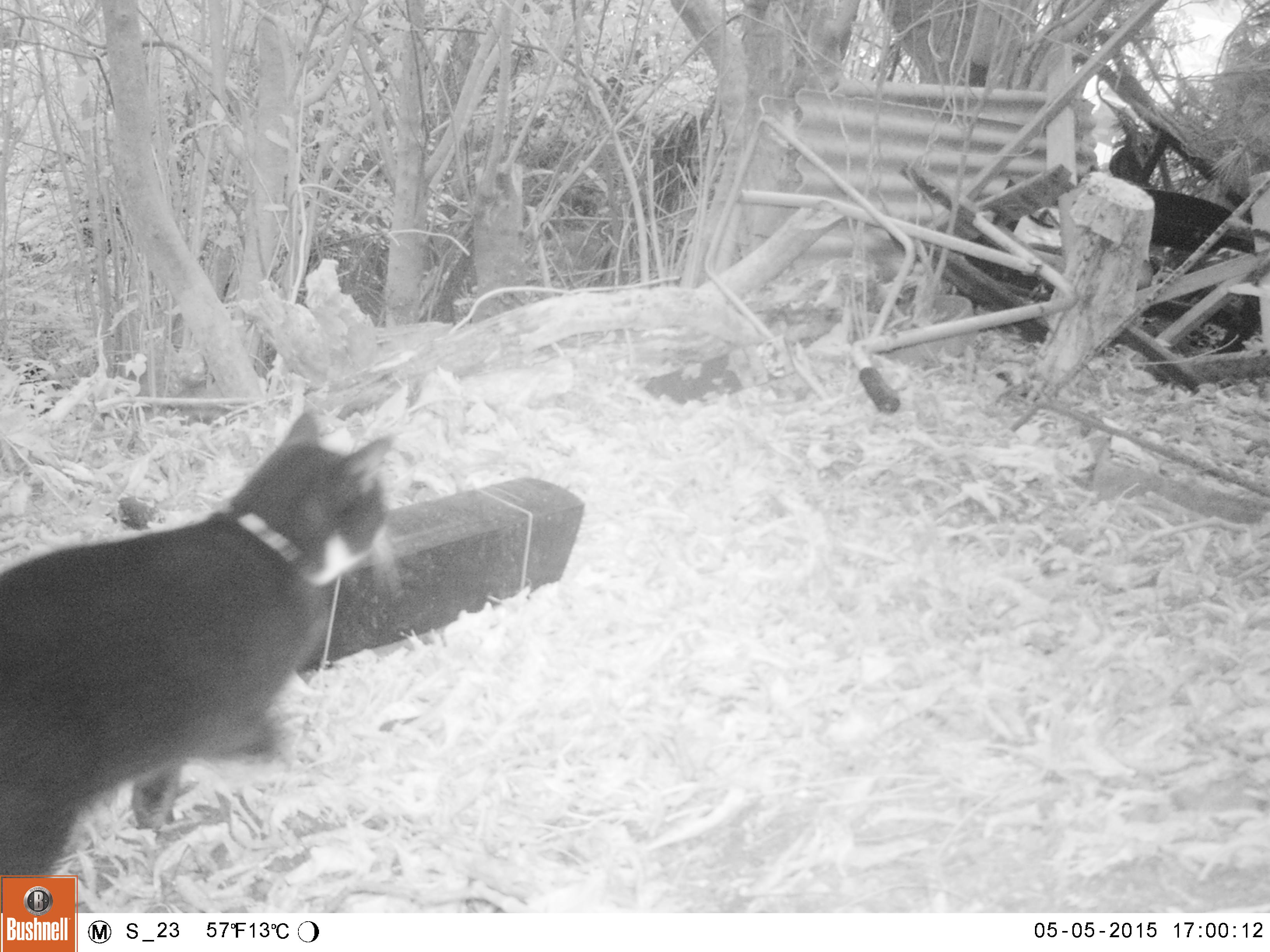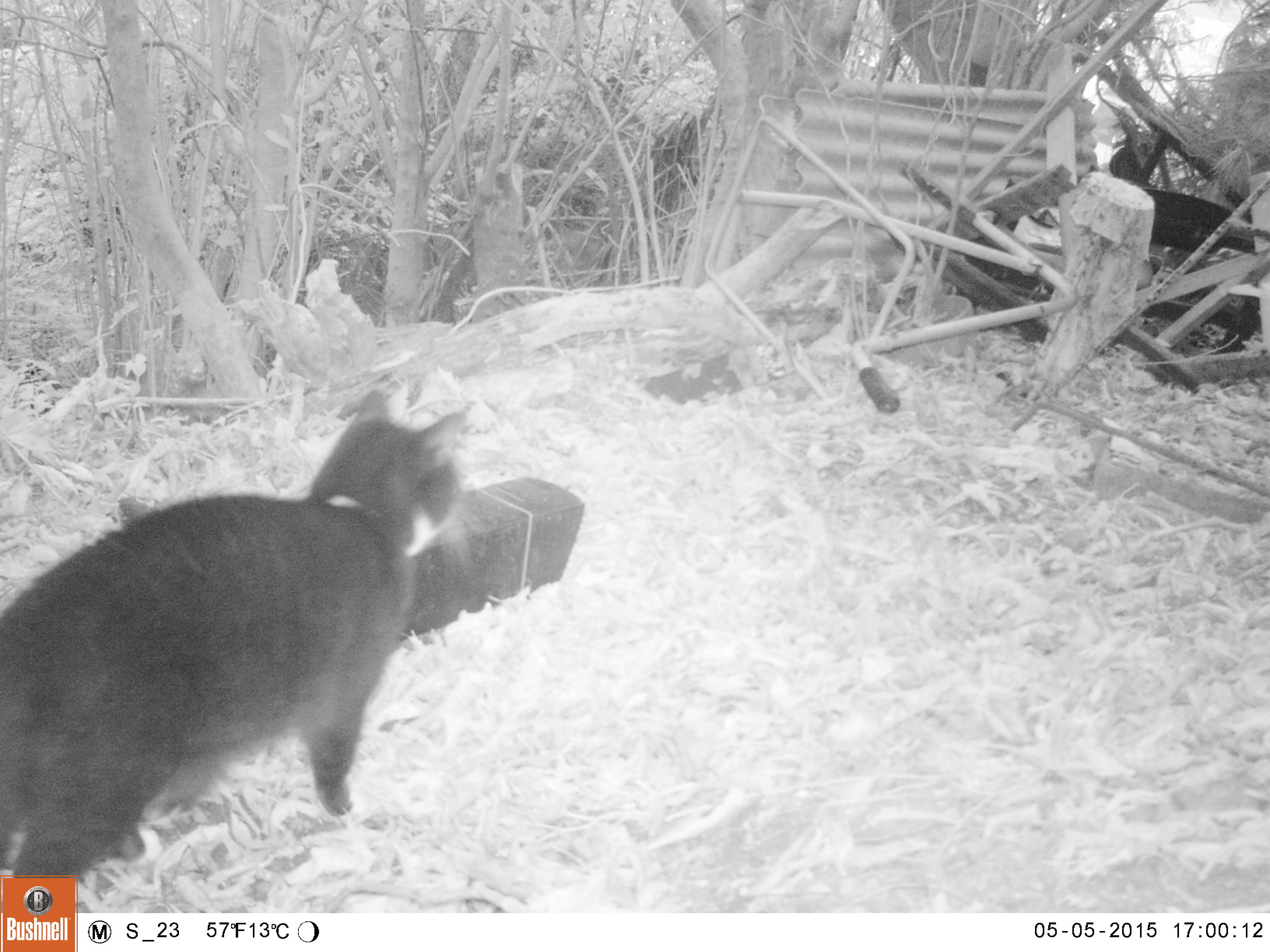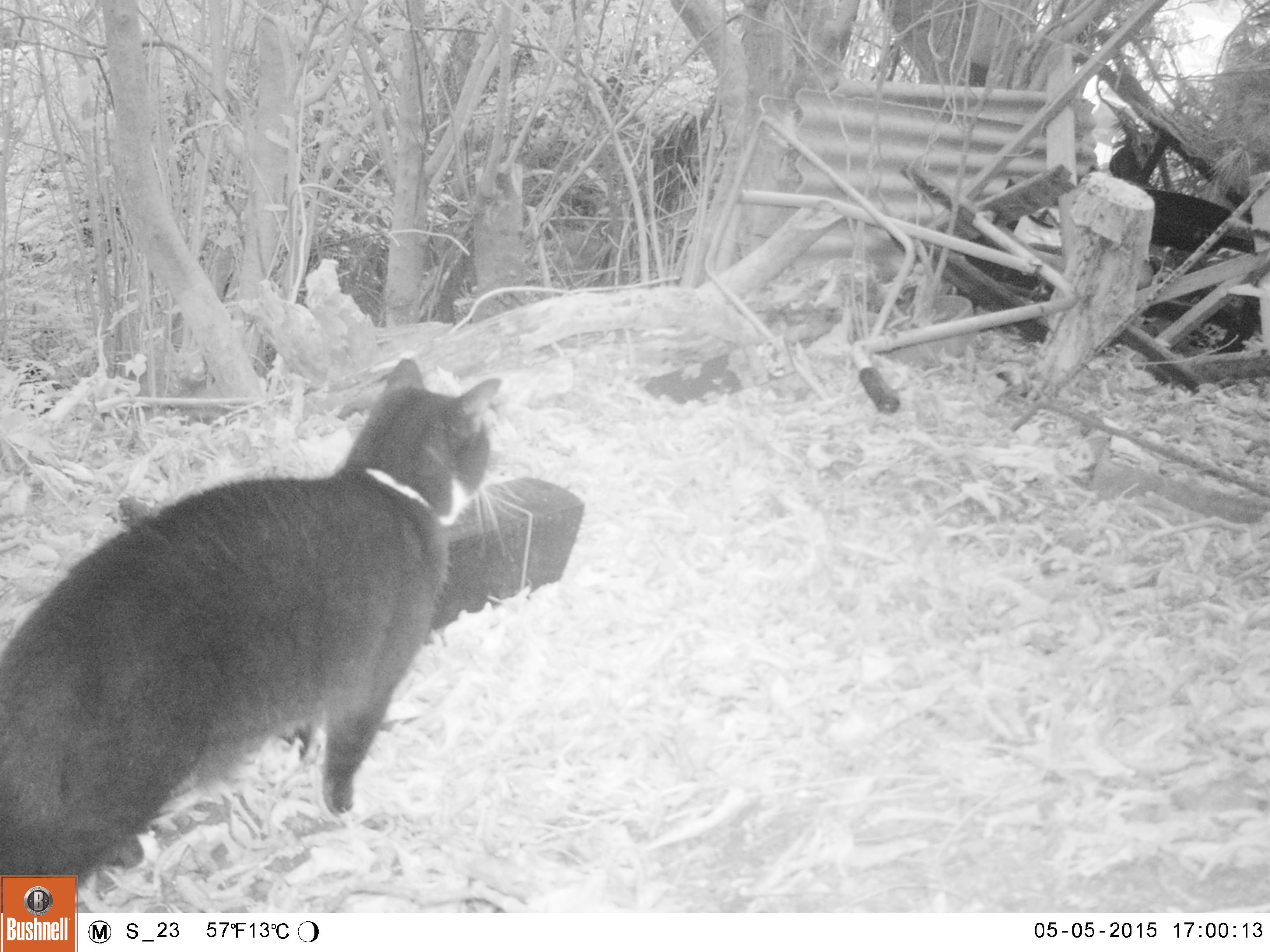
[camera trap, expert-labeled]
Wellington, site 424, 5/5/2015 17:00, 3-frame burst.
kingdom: Animalia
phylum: Chordata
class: Mammalia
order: Carnivora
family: Felidae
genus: Felis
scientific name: Felis catus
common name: cat